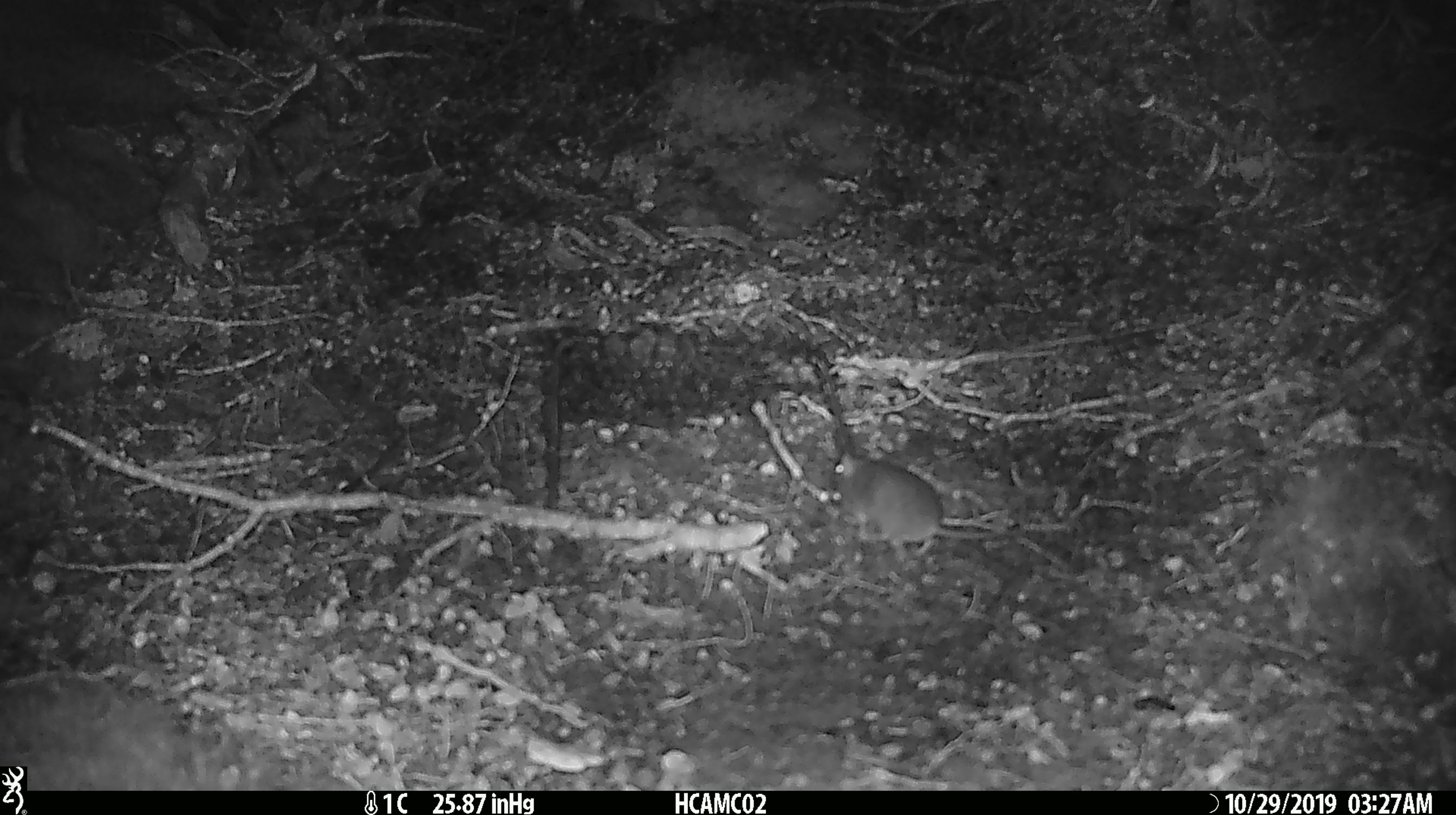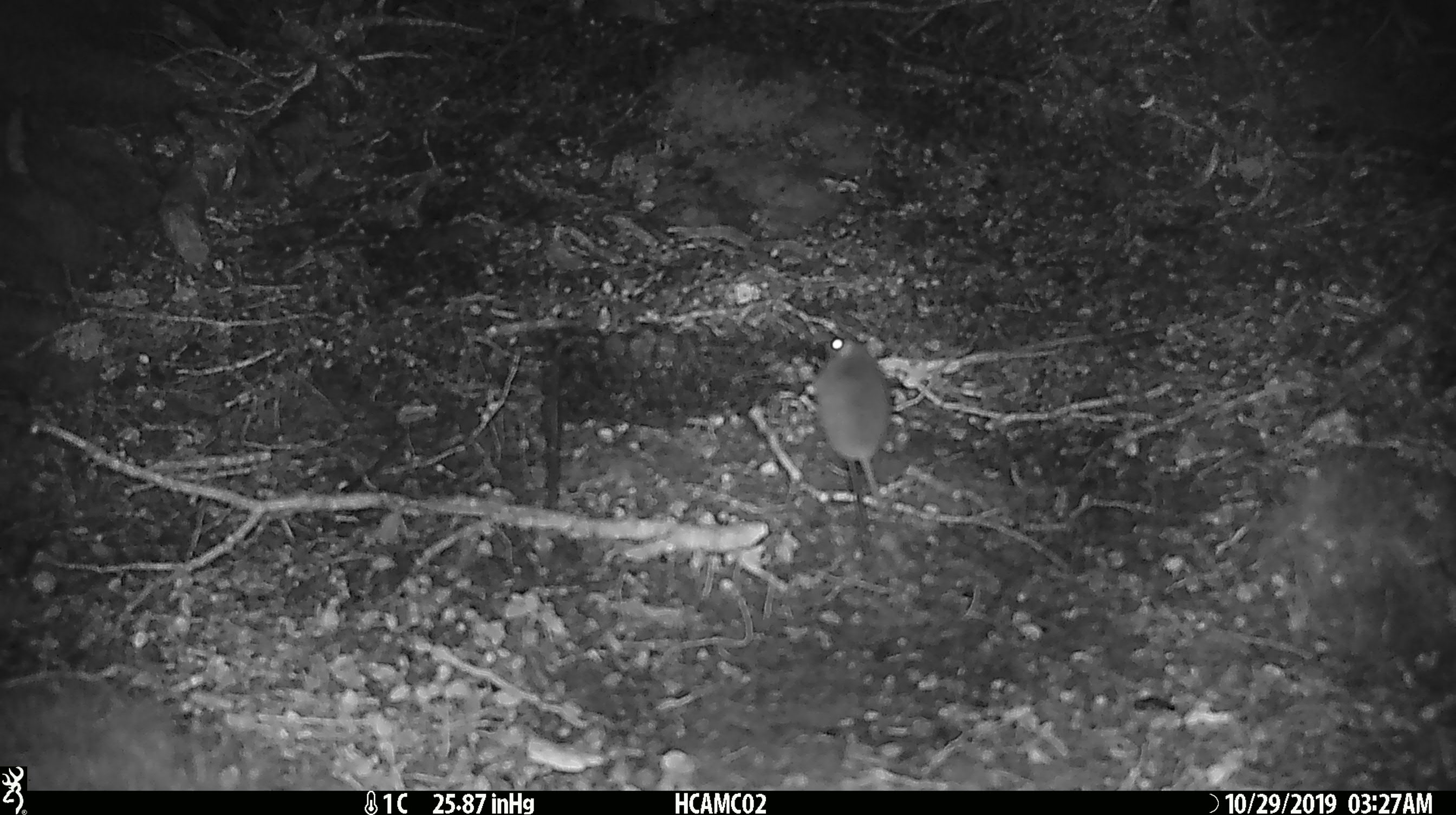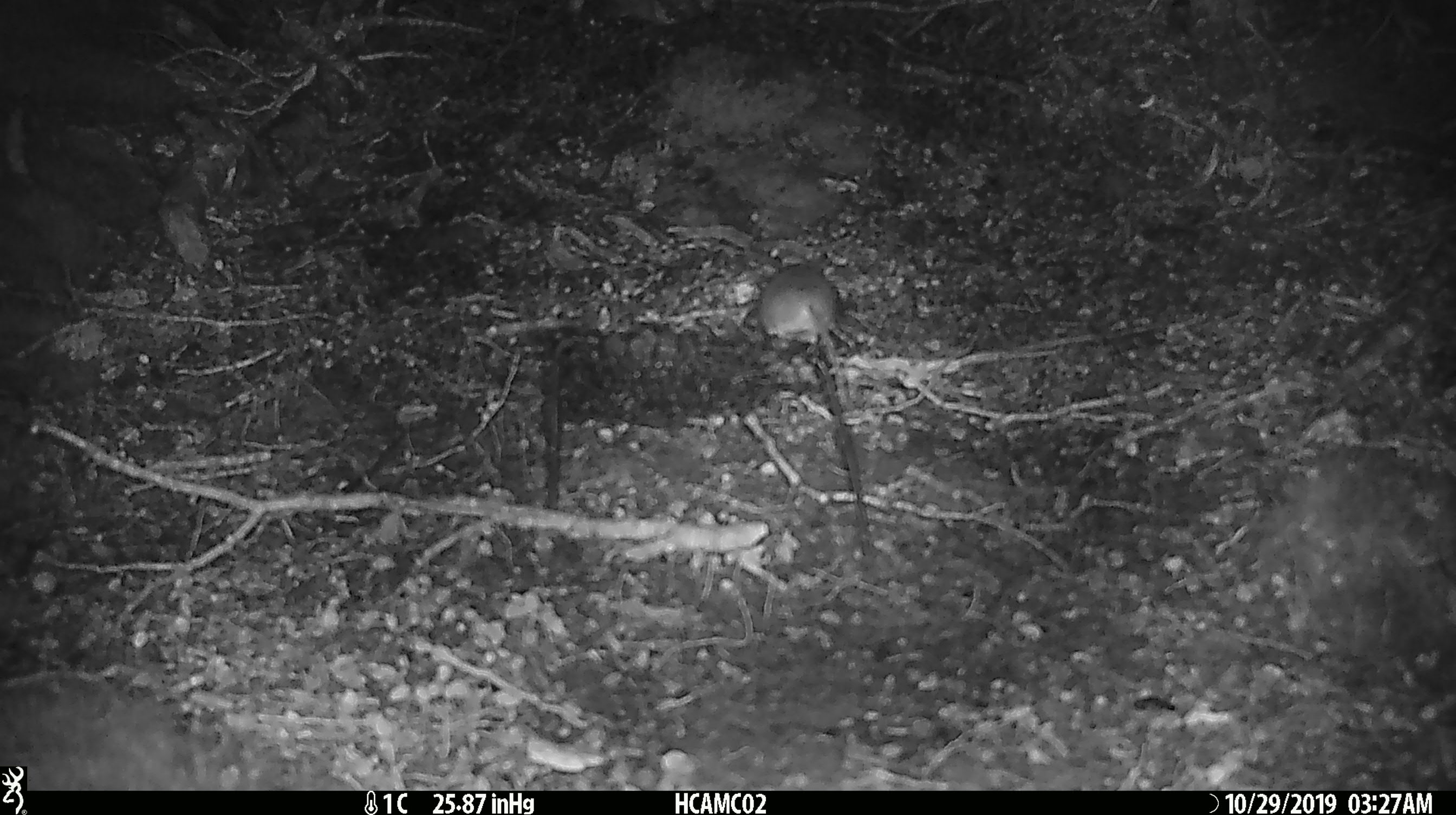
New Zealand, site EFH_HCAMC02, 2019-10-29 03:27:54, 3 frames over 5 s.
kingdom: Animalia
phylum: Chordata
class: Mammalia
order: Rodentia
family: Muridae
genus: Mus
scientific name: Mus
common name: mouse